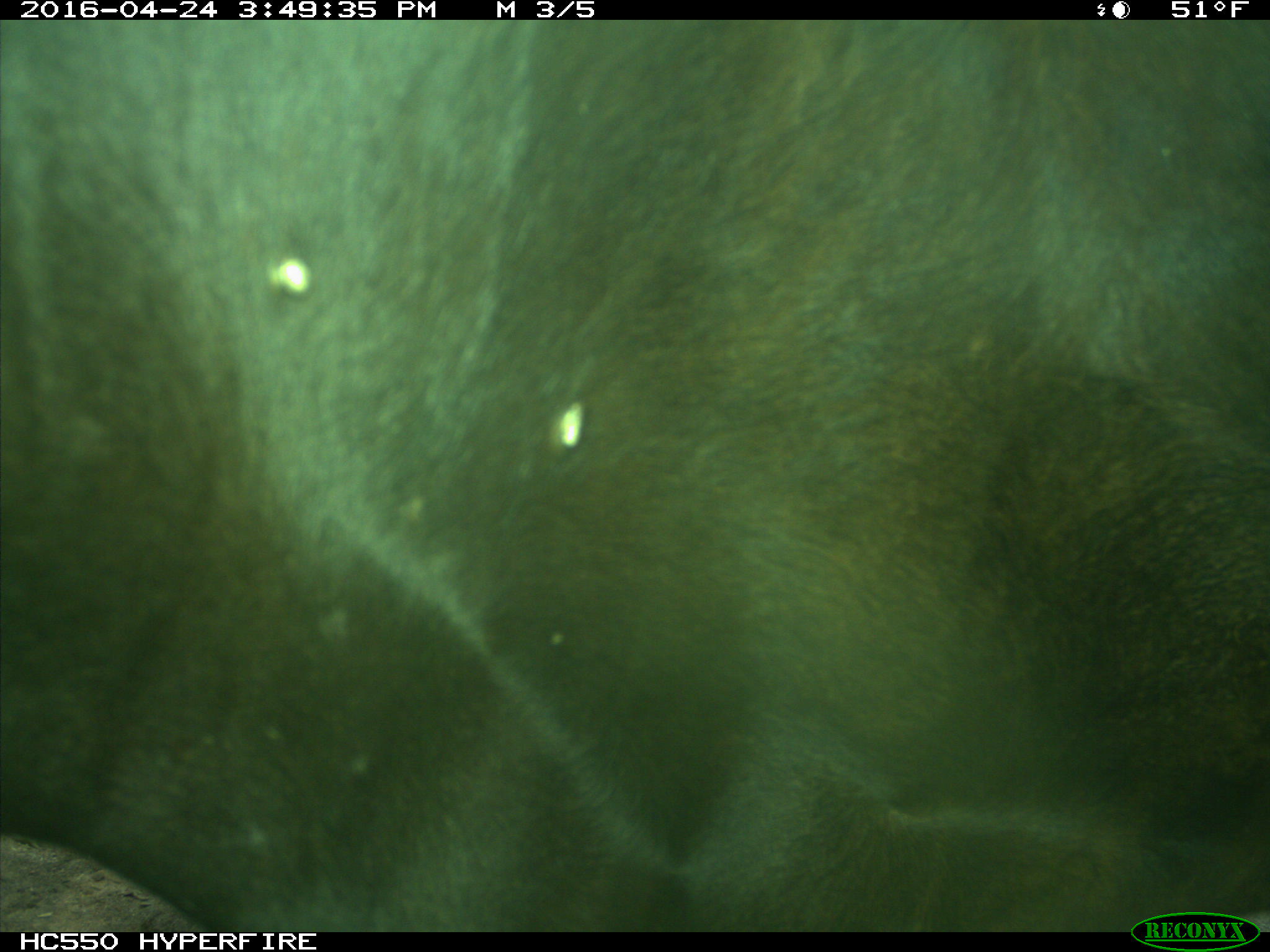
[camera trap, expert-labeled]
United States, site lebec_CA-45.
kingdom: Animalia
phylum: Chordata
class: Mammalia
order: Artiodactyla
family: Bovidae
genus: Bos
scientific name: Bos taurus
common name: domestic cow